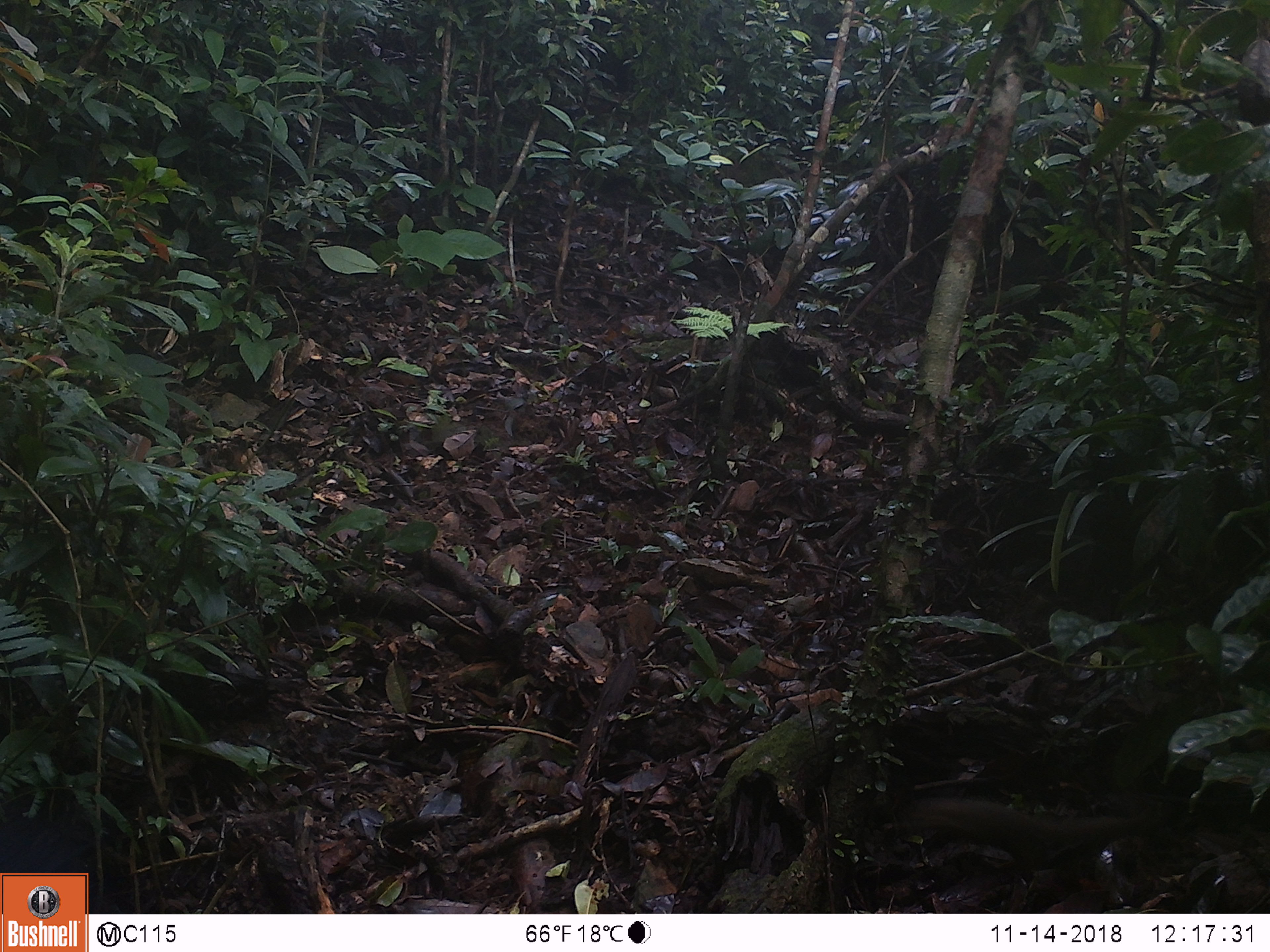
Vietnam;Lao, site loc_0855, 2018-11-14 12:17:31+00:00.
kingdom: Animalia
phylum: Chordata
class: Mammalia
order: Rodentia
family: Sciuridae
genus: Dremomys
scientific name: Dremomys rufigenis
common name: red-cheeked squirrel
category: red cheeked squirrel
Red cheeked squirrel (red-cheeked squirrel) (Dremomys rufigenis). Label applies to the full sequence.